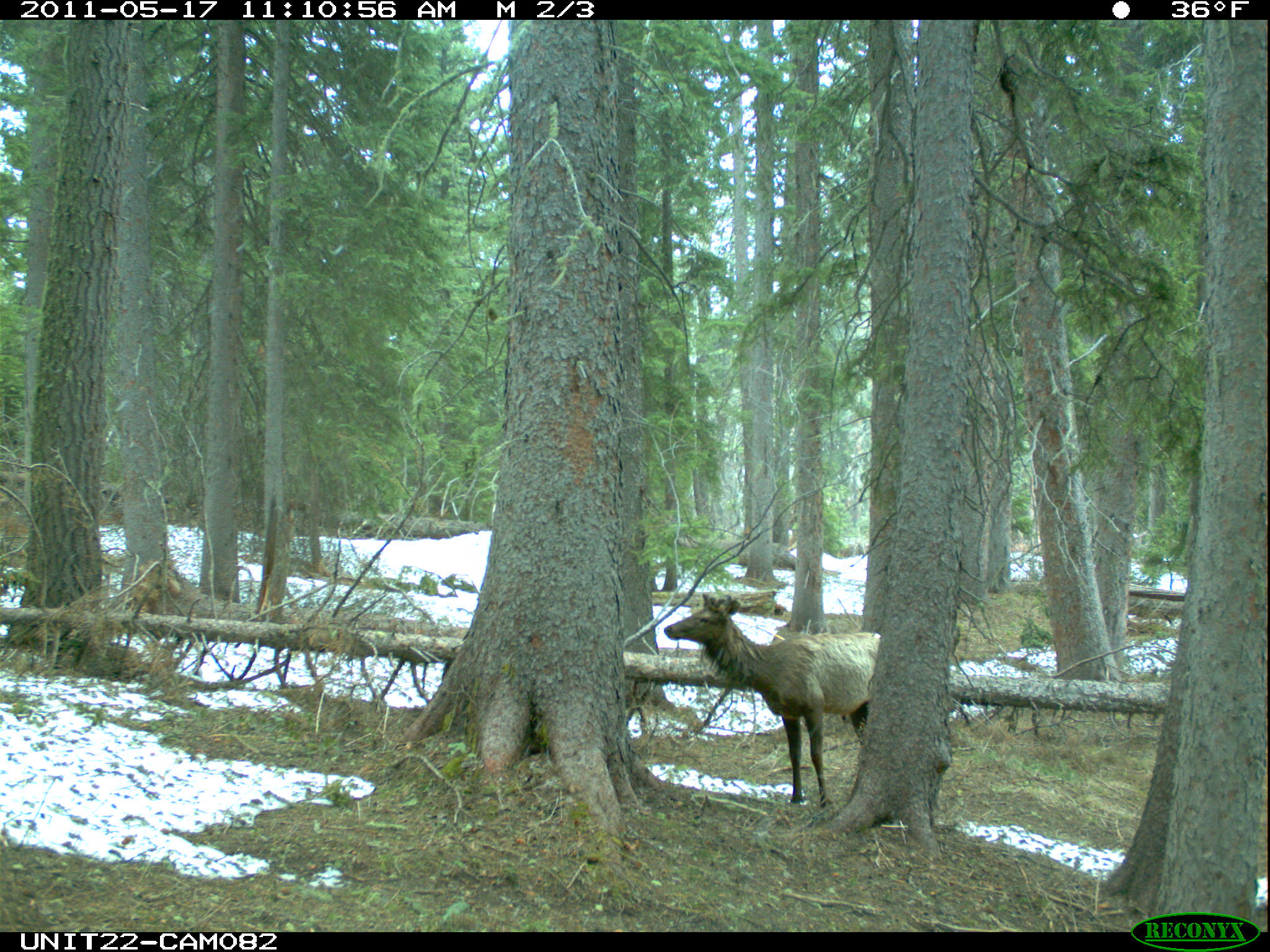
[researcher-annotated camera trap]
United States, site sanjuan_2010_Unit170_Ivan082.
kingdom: Animalia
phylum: Chordata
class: Mammalia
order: Artiodactyla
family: Cervidae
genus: Cervus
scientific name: Cervus elaphus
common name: red deer